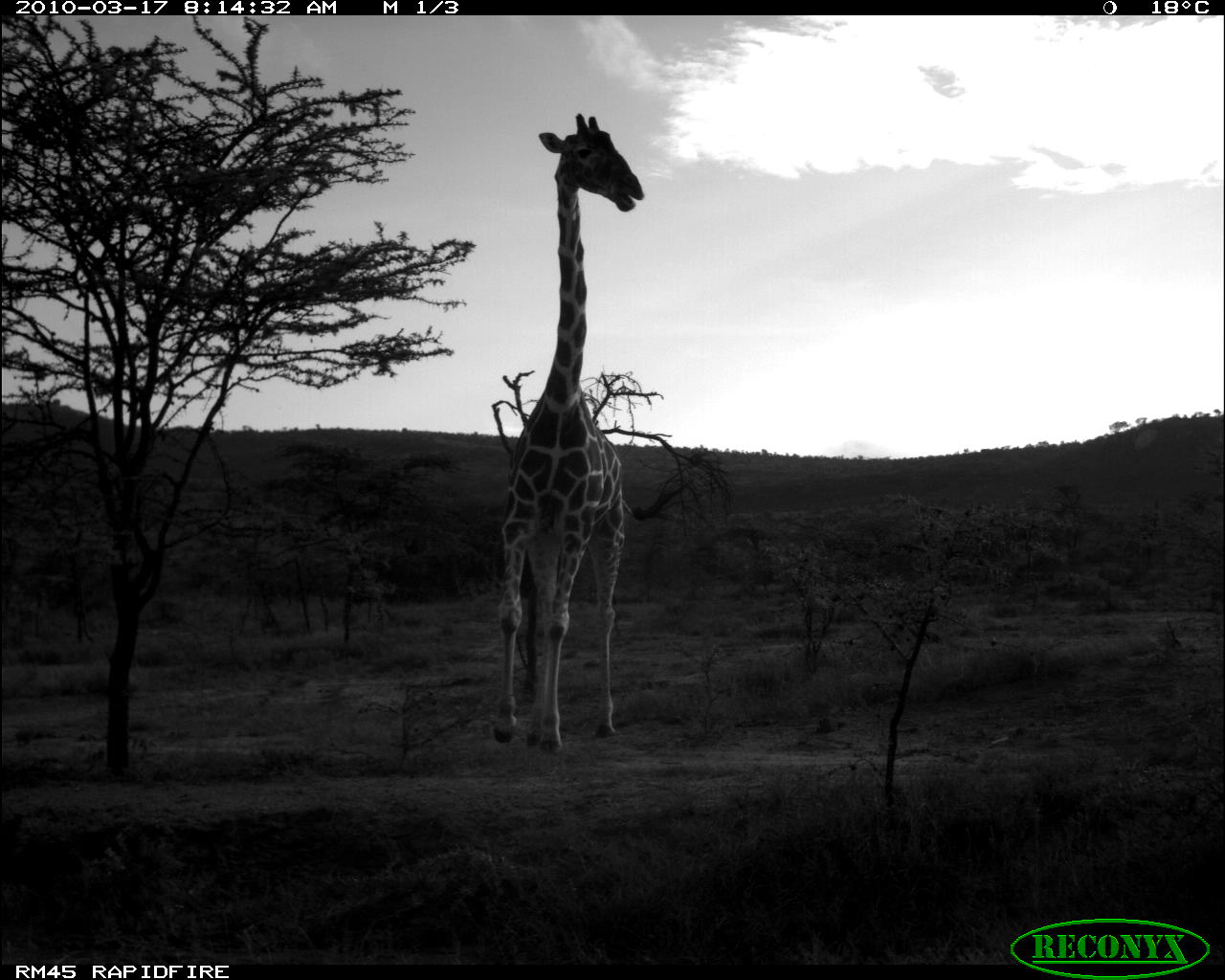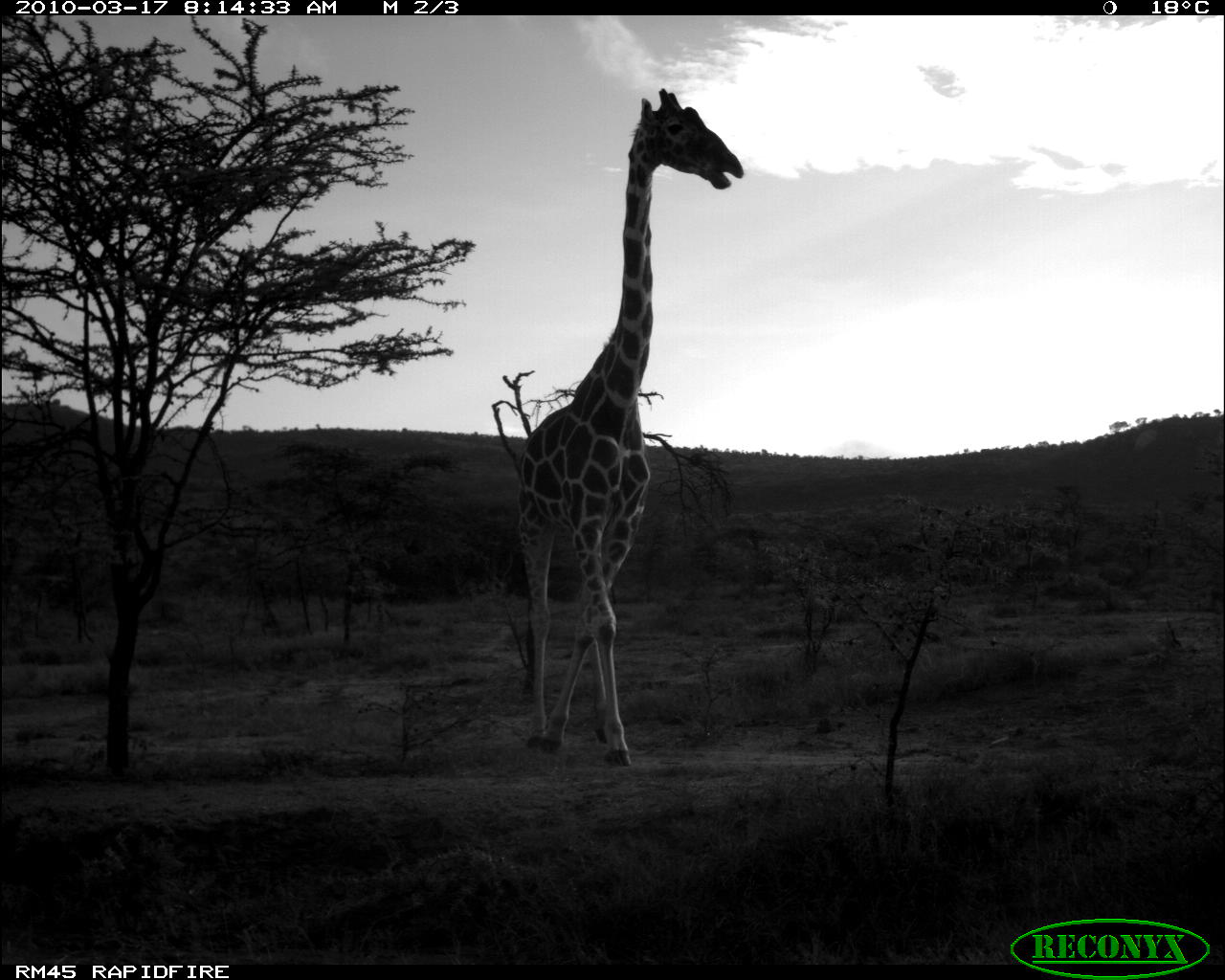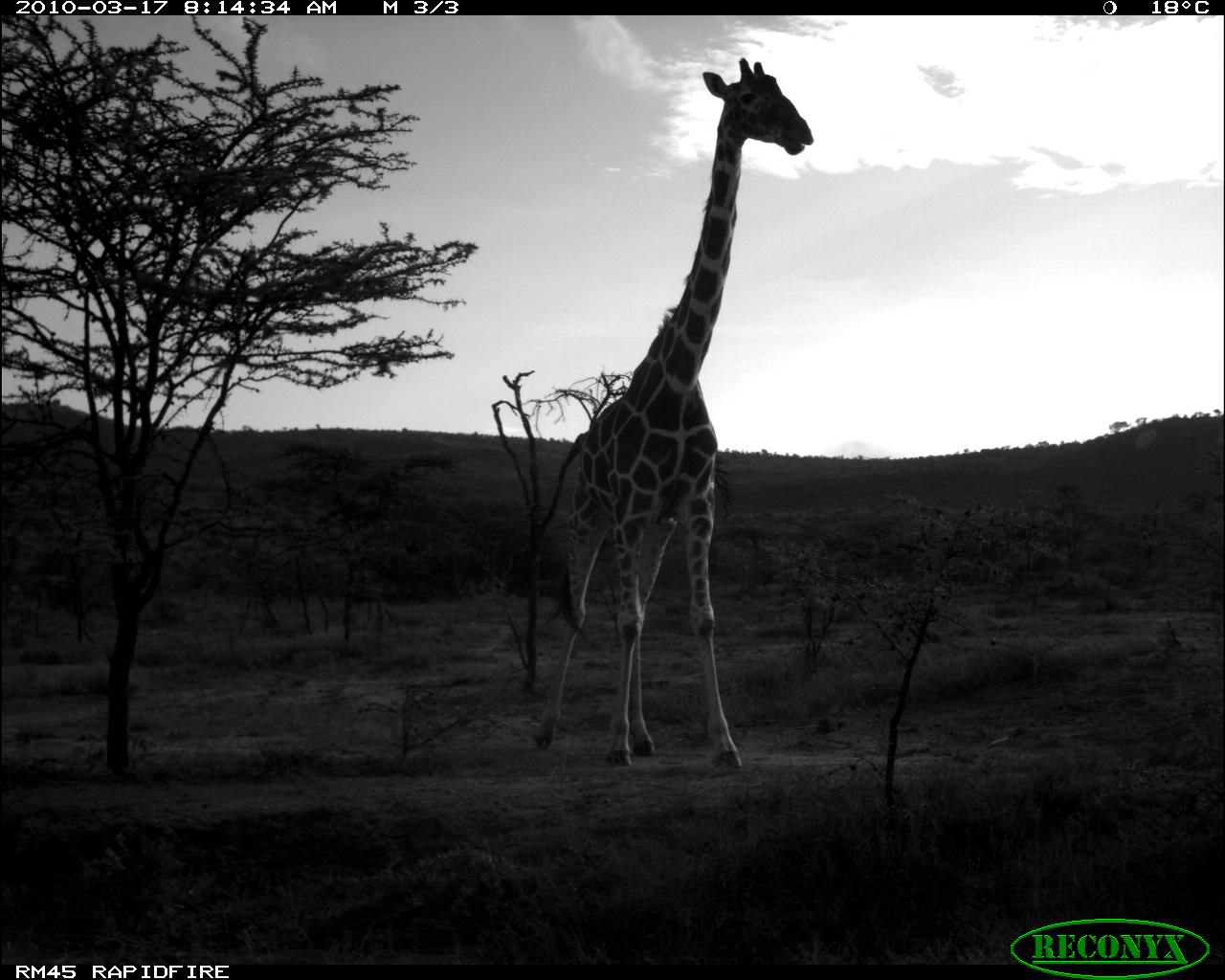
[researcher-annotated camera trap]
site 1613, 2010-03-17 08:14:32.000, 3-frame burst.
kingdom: Animalia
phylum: Chordata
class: Mammalia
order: Artiodactyla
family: Giraffidae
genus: Giraffa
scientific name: Giraffa camelopardalis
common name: giraffe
Giraffa camelopardalis (giraffe), count 1.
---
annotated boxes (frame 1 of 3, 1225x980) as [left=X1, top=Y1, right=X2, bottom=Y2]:
giraffa camelopardalis: [left=494, top=113, right=644, bottom=751]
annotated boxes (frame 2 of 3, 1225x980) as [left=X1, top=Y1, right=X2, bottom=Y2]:
giraffa camelopardalis: [left=510, top=86, right=746, bottom=770]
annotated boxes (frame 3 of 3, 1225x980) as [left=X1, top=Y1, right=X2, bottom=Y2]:
giraffa camelopardalis: [left=536, top=59, right=813, bottom=772]